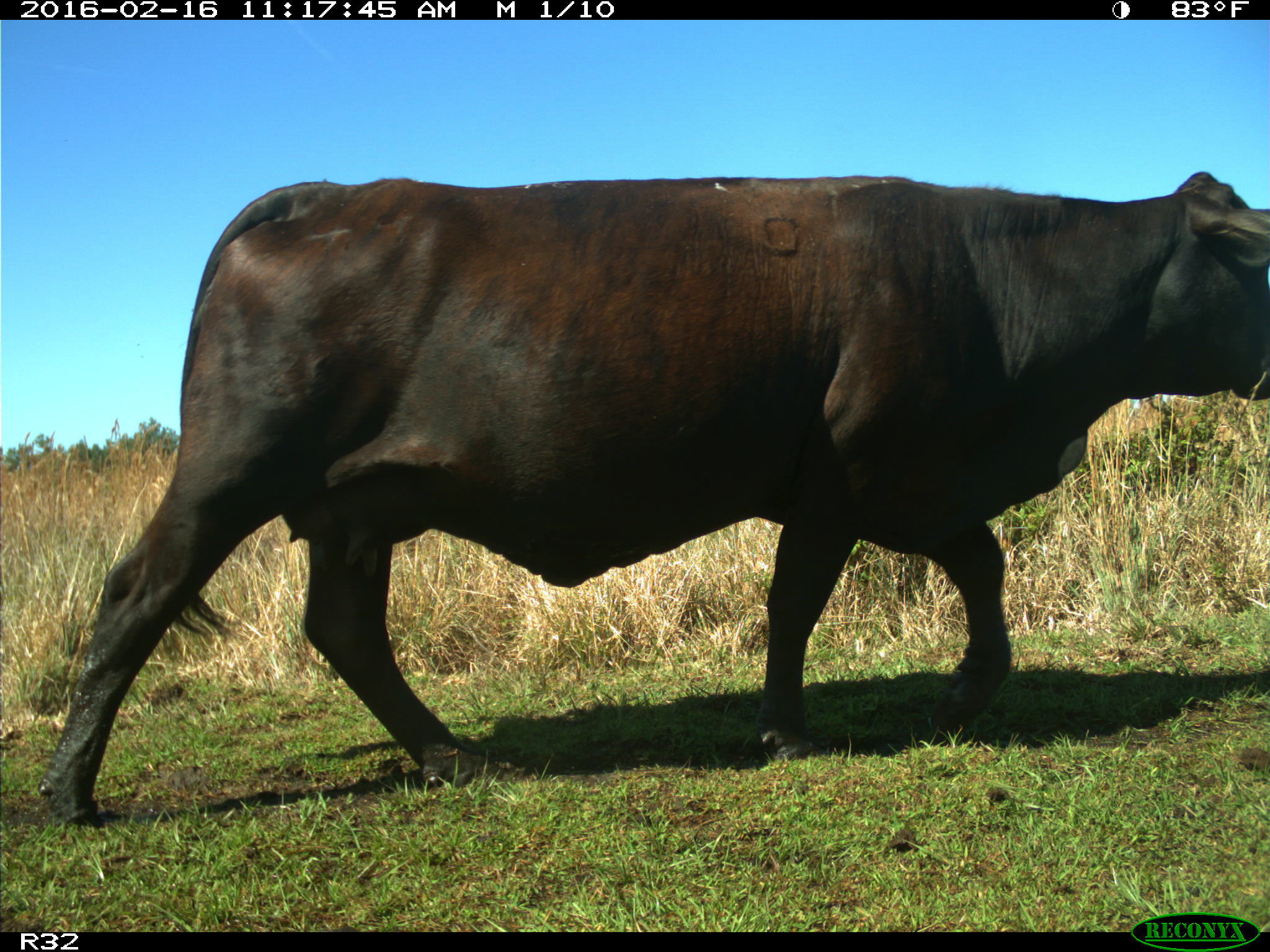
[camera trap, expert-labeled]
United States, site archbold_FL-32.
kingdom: Animalia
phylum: Chordata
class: Mammalia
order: Artiodactyla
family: Bovidae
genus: Bos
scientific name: Bos taurus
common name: domestic cow